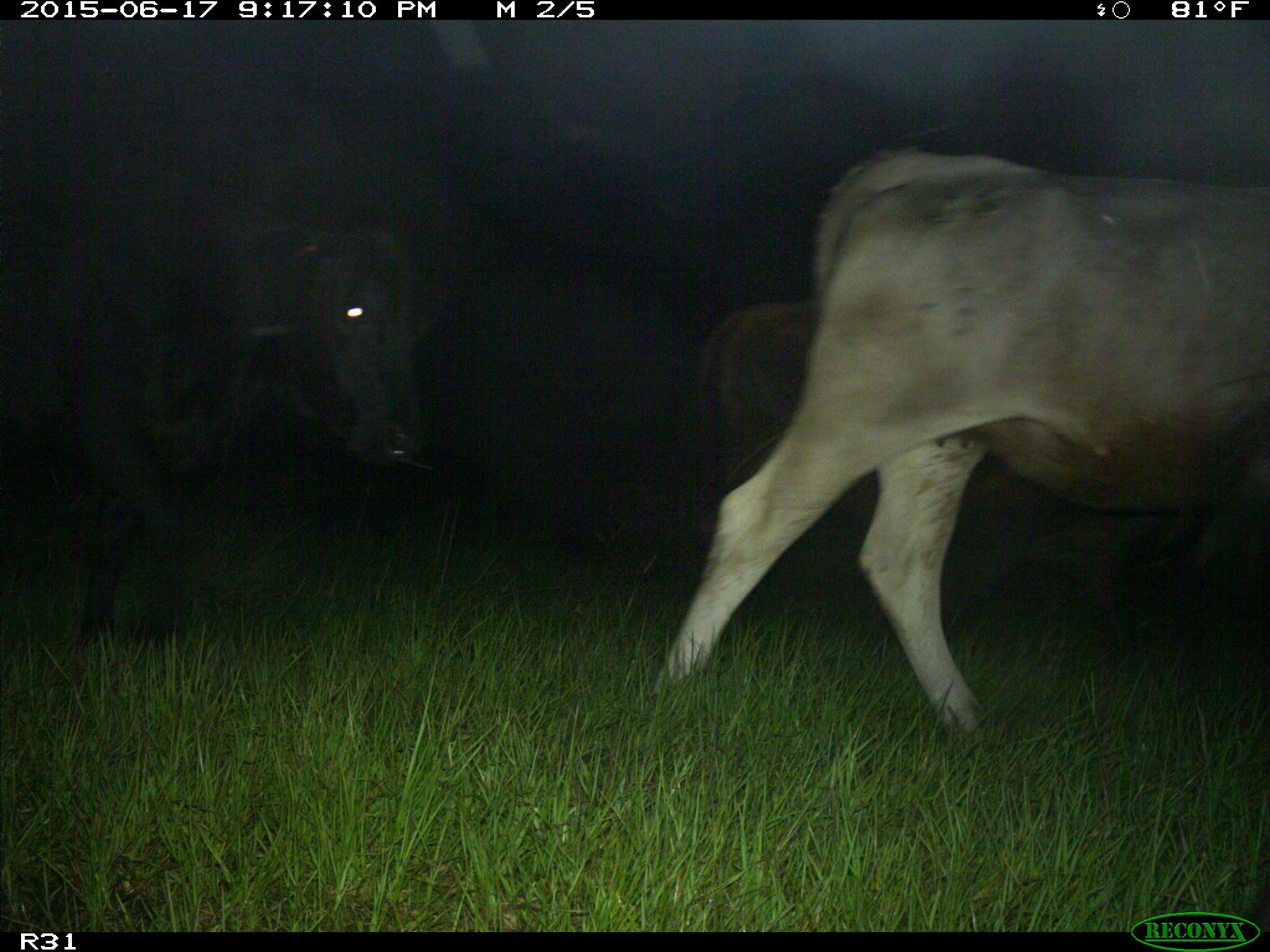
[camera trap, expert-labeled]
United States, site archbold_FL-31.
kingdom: Animalia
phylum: Chordata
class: Mammalia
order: Artiodactyla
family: Bovidae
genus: Bos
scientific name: Bos taurus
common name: domestic cow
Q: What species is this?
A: Bos taurus (domestic cow).